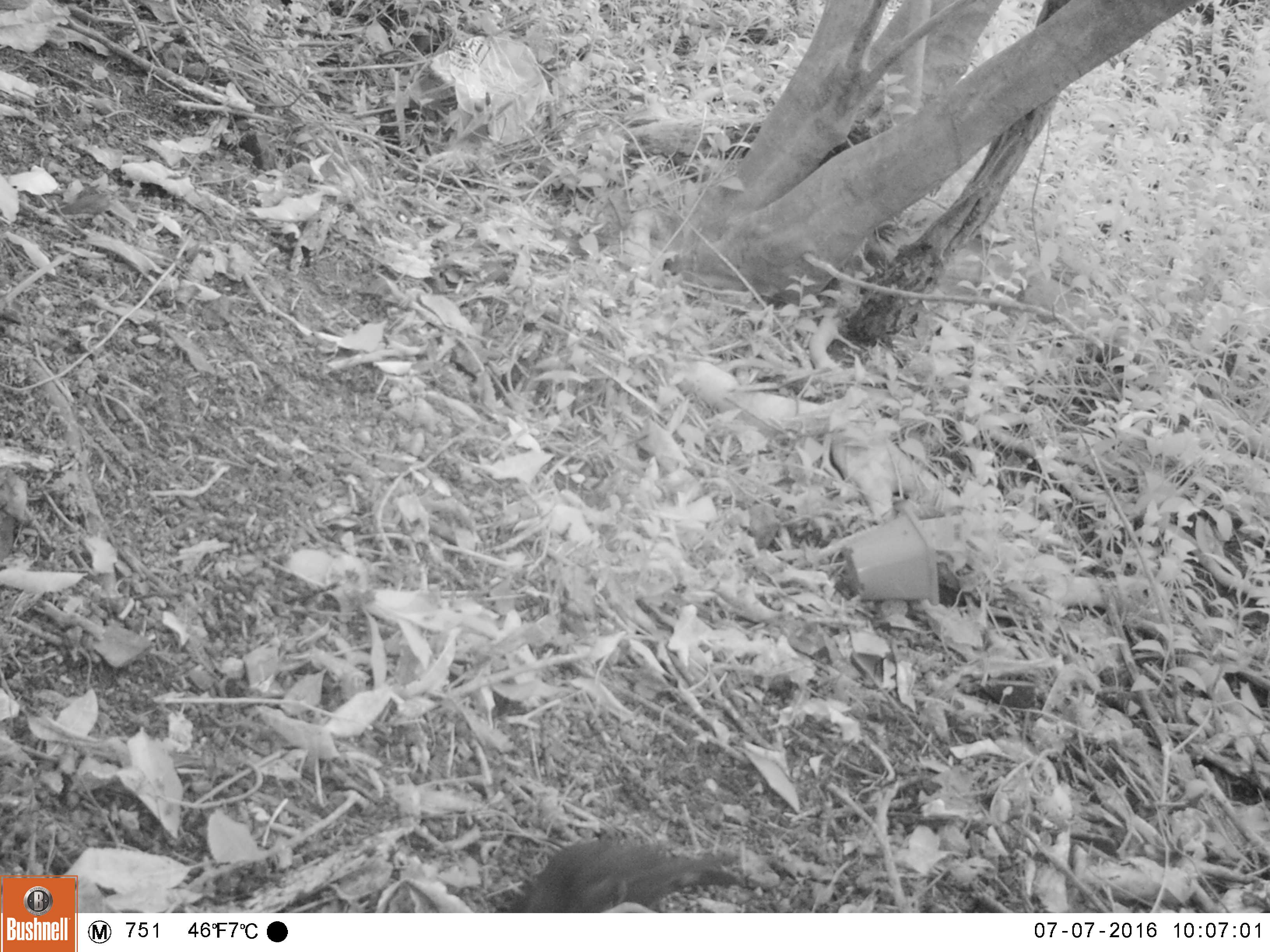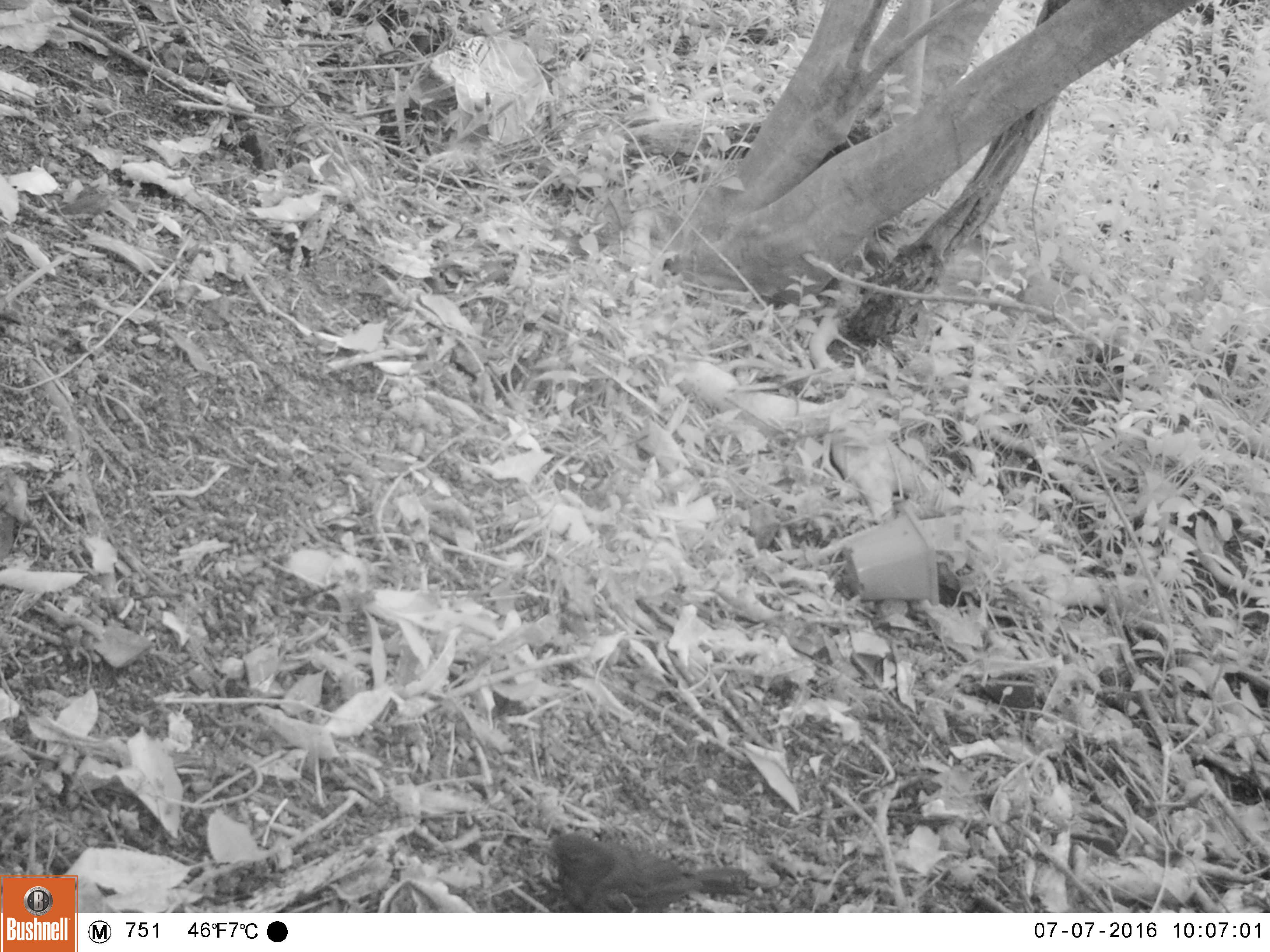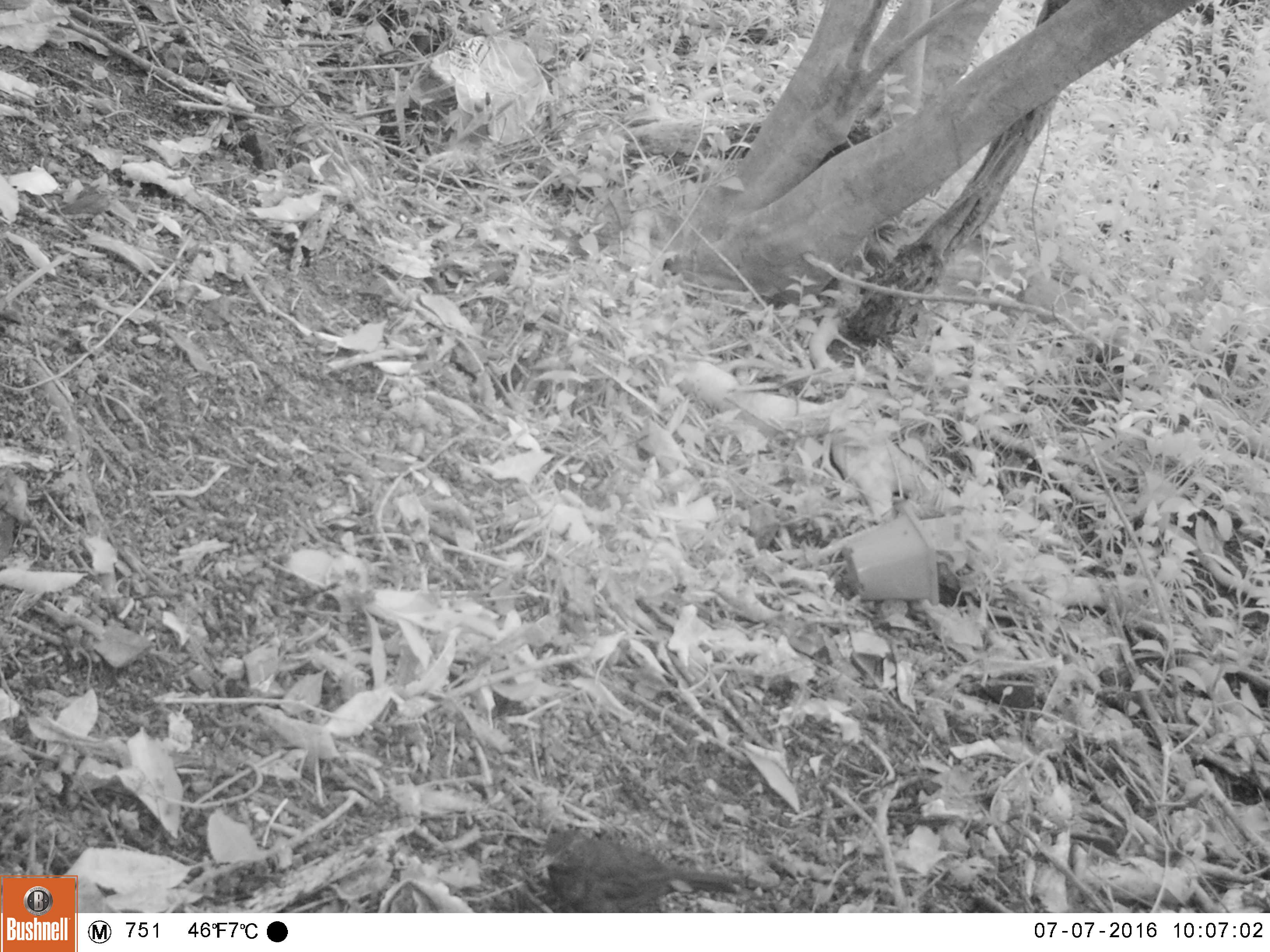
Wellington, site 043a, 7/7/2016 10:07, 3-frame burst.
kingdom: Animalia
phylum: Chordata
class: Aves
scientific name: Aves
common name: bird